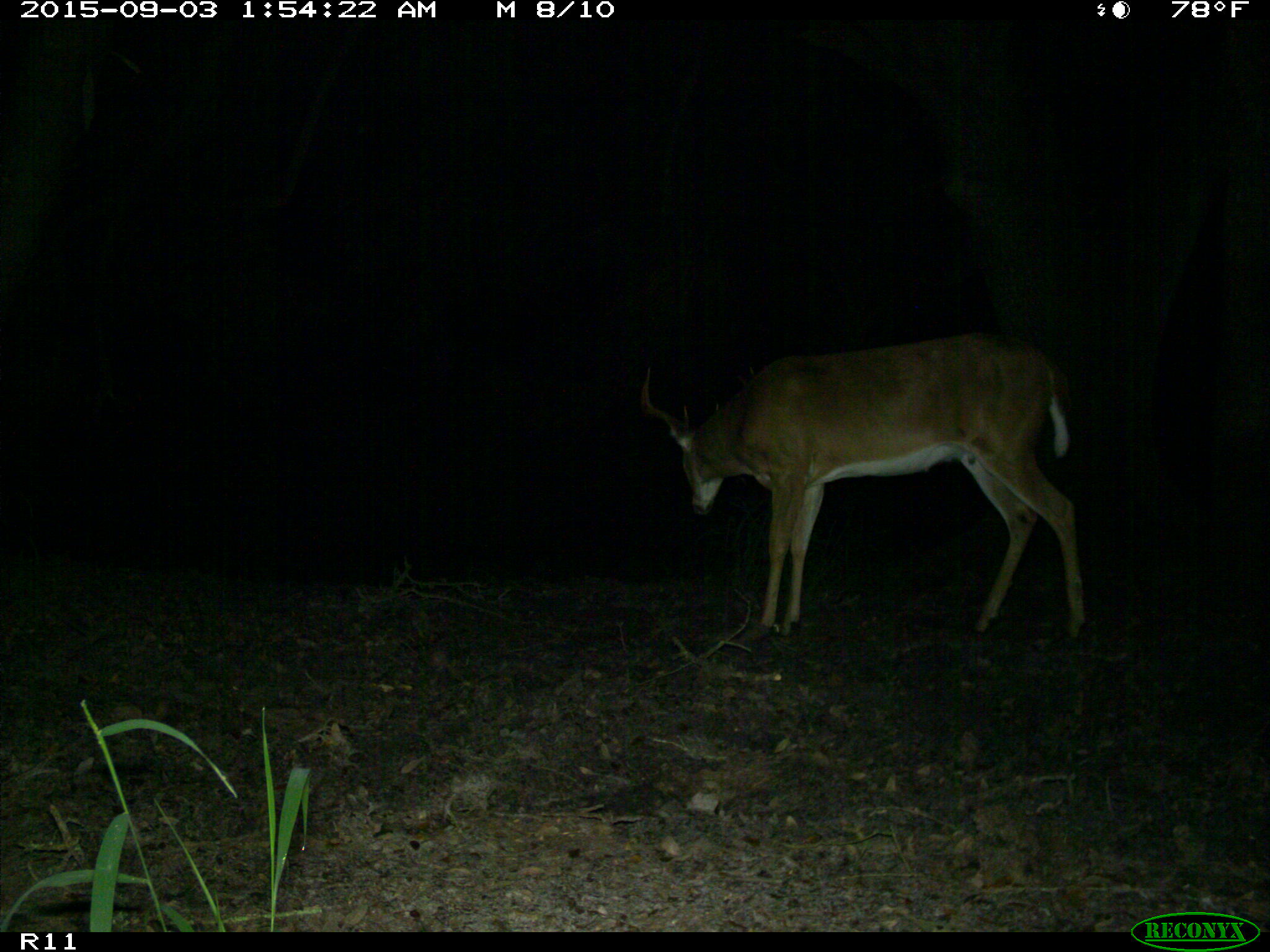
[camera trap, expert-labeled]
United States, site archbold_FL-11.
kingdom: Animalia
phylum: Chordata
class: Mammalia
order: Artiodactyla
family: Cervidae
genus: Odocoileus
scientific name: Odocoileus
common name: deer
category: unidentified deer